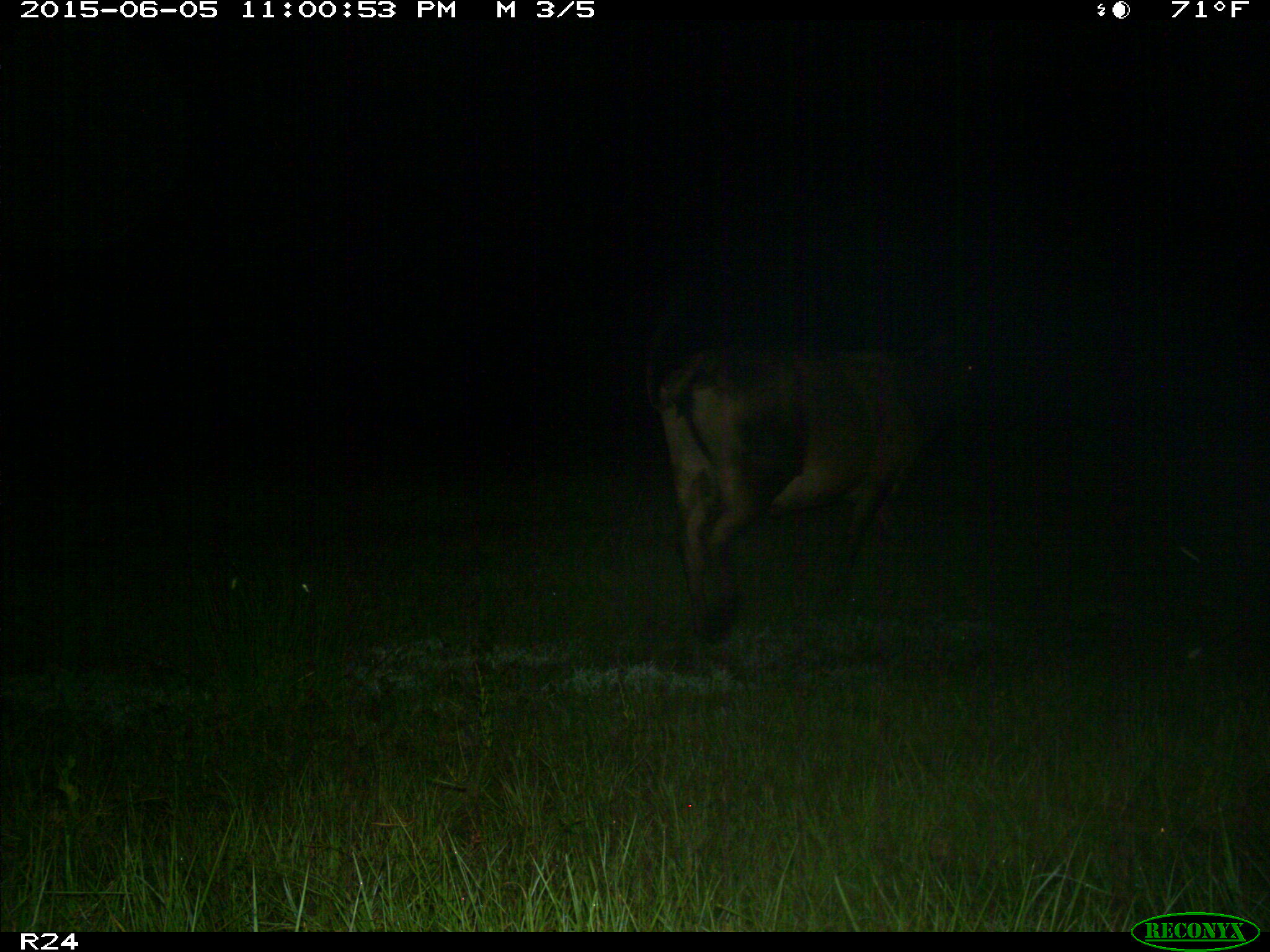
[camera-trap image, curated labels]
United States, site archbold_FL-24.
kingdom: Animalia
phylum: Chordata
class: Mammalia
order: Artiodactyla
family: Bovidae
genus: Bos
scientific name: Bos taurus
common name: domestic cow